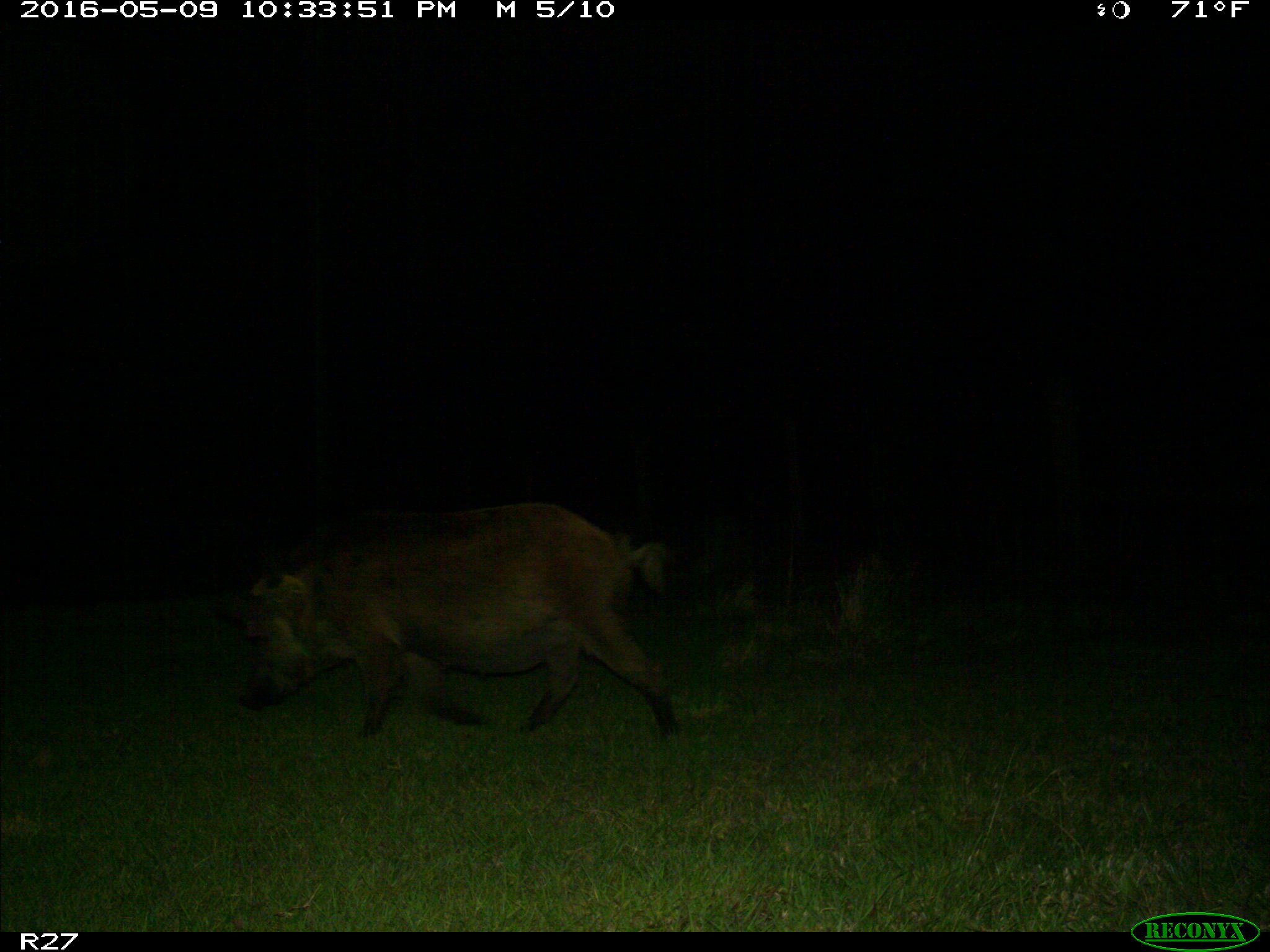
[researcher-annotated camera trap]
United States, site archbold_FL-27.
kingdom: Animalia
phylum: Chordata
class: Mammalia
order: Artiodactyla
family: Suidae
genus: Sus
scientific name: Sus scrofa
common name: wild boar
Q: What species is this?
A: Sus scrofa (wild boar).